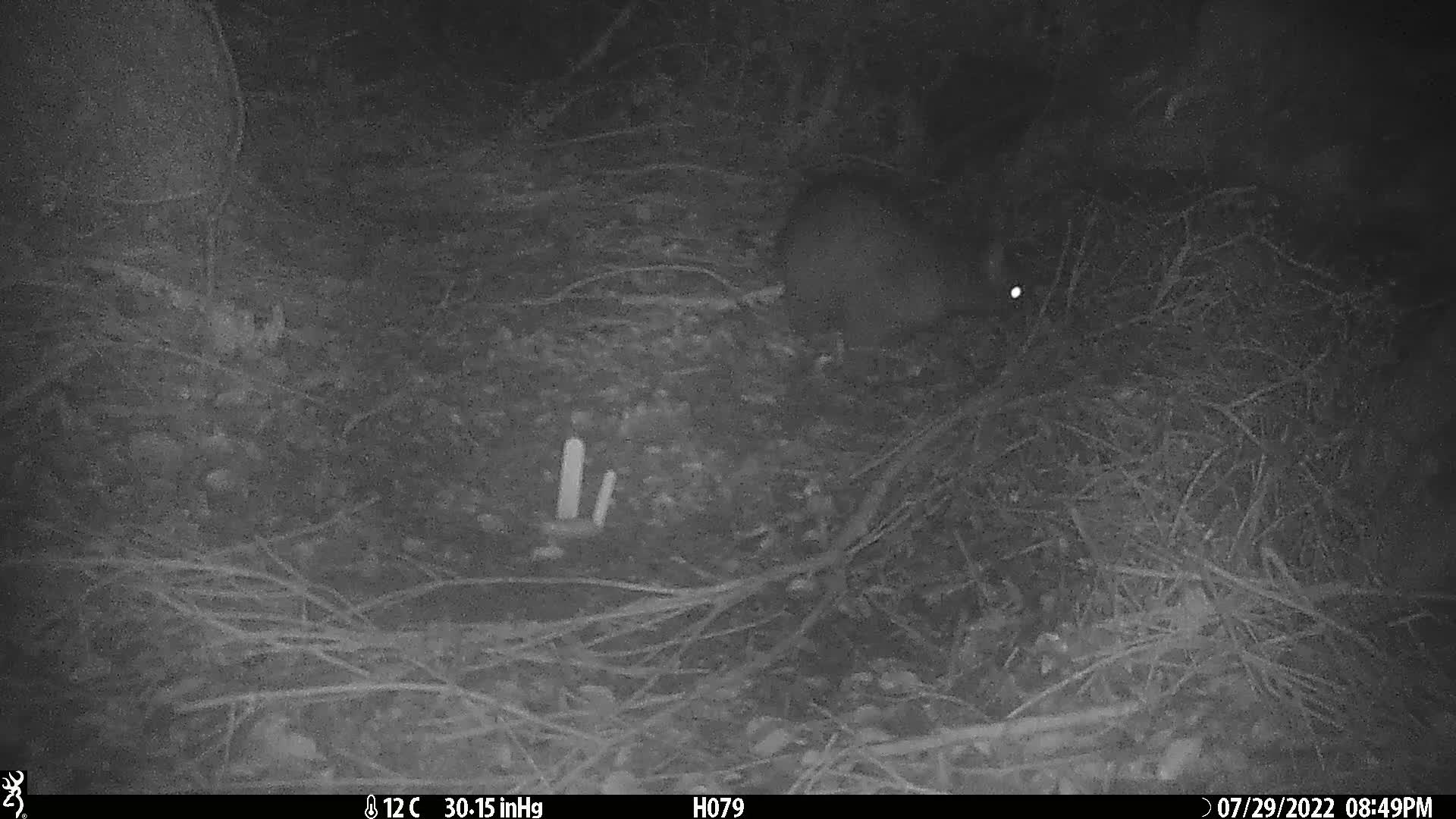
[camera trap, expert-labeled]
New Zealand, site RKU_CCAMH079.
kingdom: Animalia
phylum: Chordata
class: Mammalia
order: Diprotodontia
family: Phalangeridae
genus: Trichosurus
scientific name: Trichosurus vulpecula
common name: common brushtail possum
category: possum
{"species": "possum (common brushtail possum) (Trichosurus vulpecula)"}